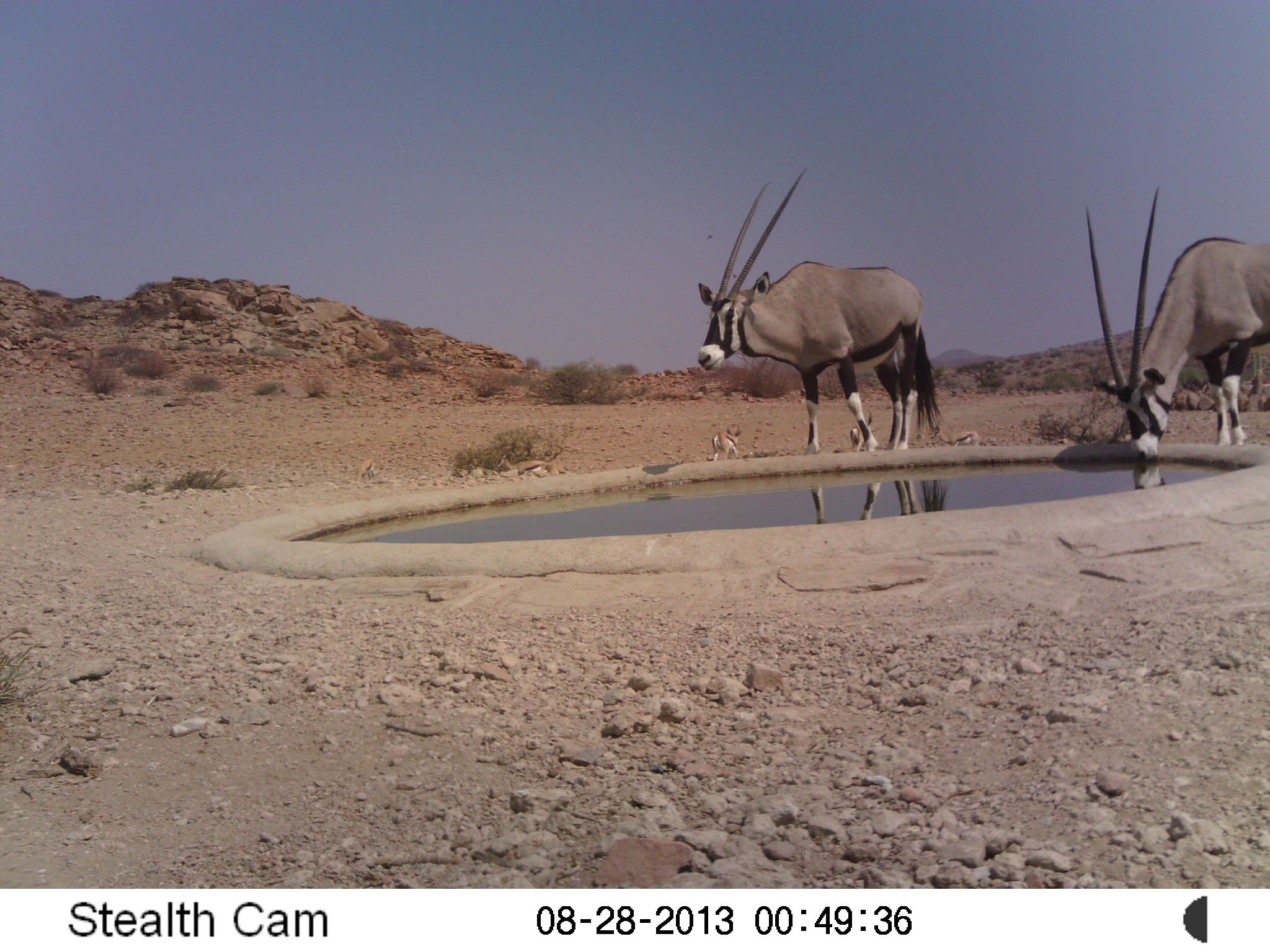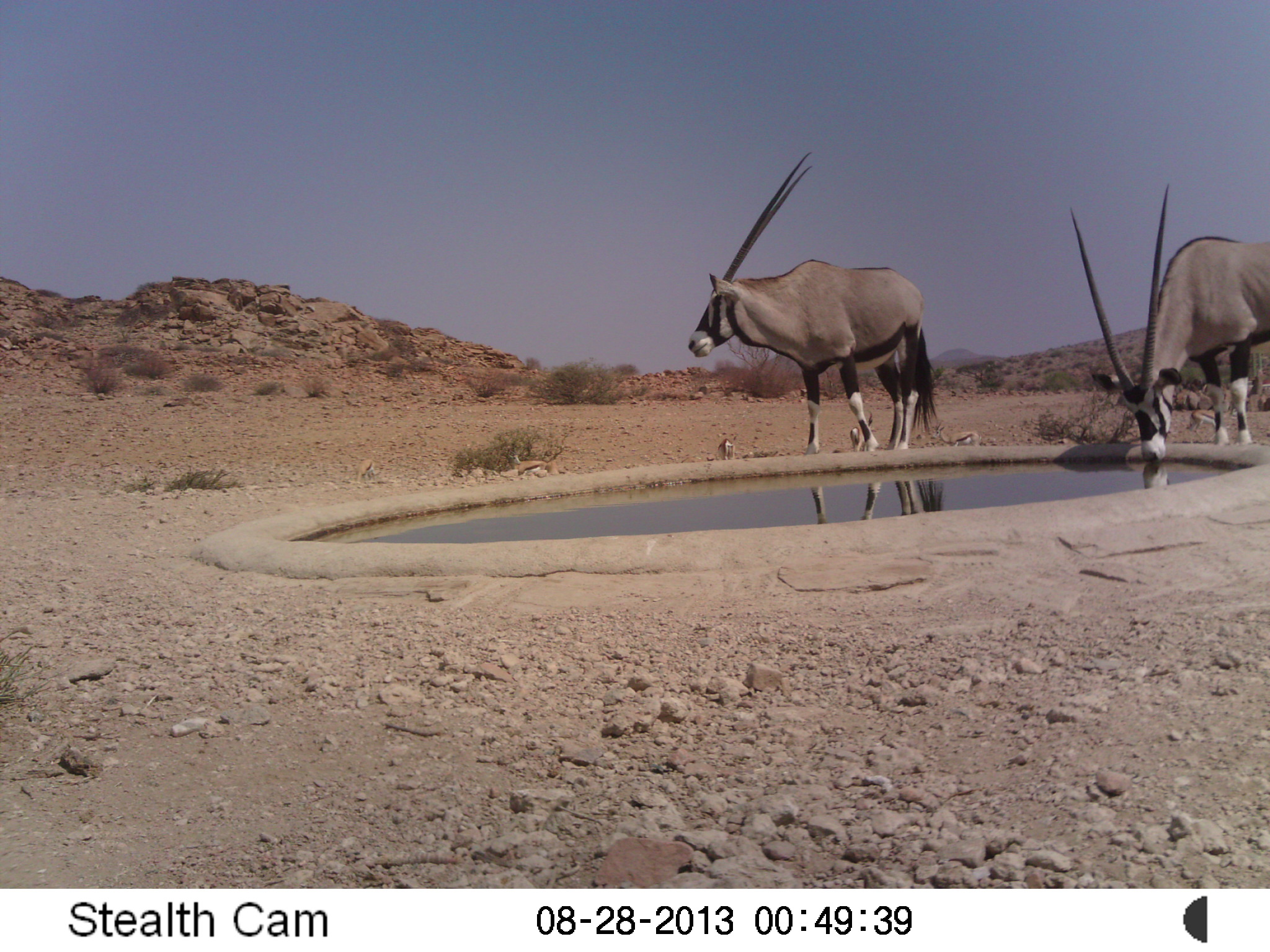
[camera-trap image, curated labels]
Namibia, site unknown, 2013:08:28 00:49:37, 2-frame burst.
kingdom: Animalia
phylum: Chordata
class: Mammalia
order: Artiodactyla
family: Bovidae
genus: Oryx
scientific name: Oryx gazella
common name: gemsbok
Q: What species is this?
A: Oryx gazella (gemsbok).